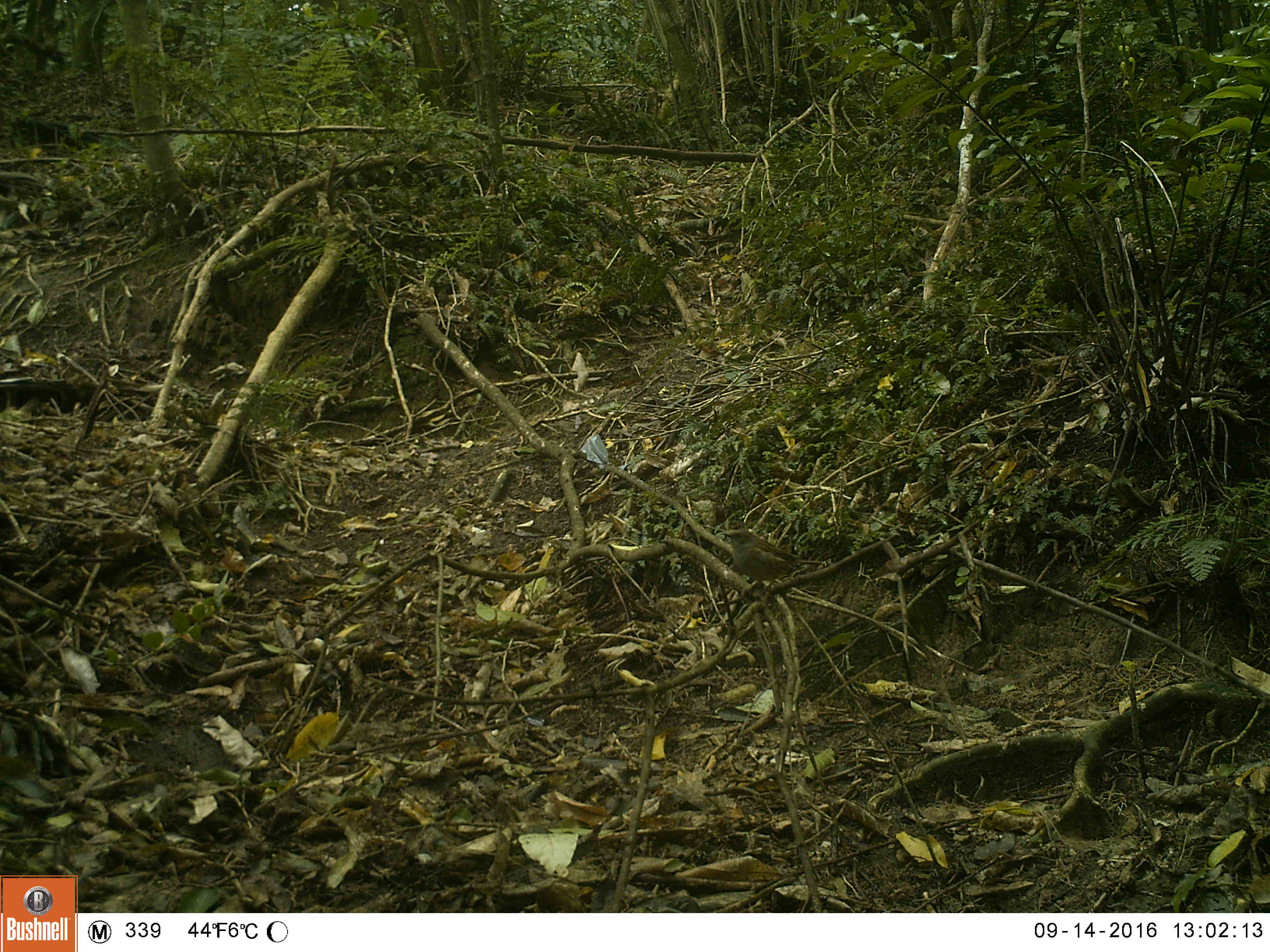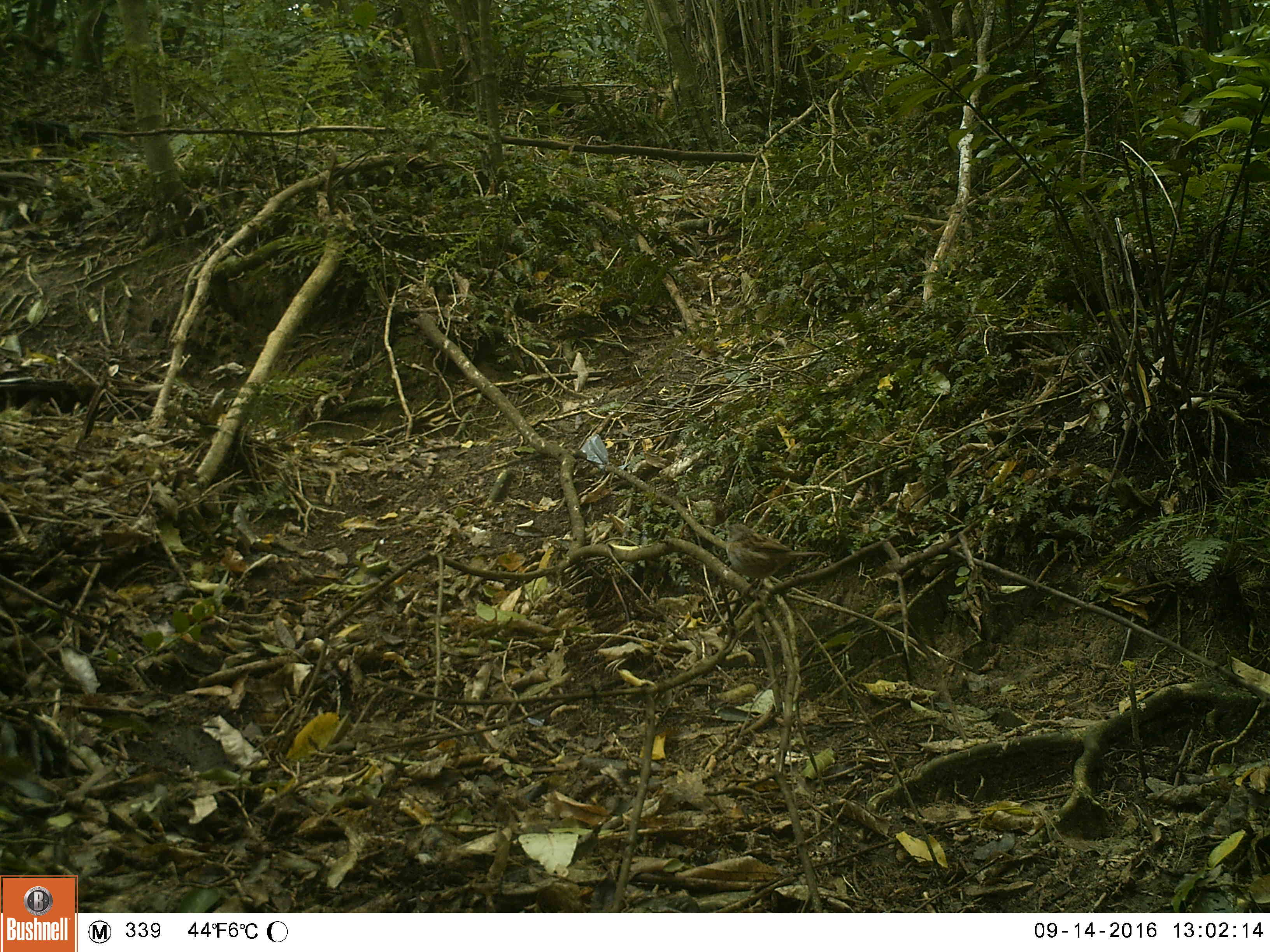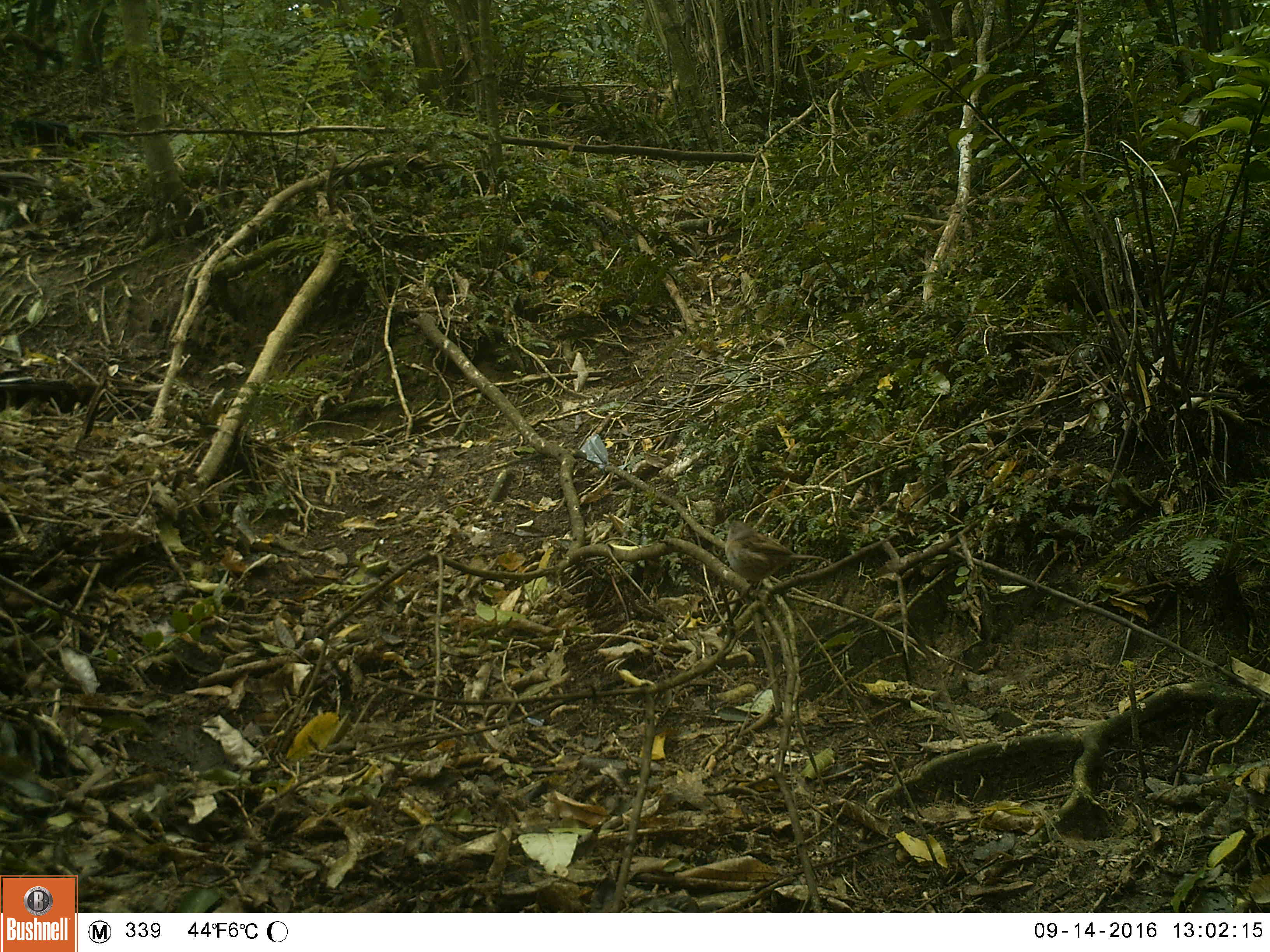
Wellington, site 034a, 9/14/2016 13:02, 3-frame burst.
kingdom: Animalia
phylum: Chordata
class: Aves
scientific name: Aves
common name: bird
Bird (Aves).